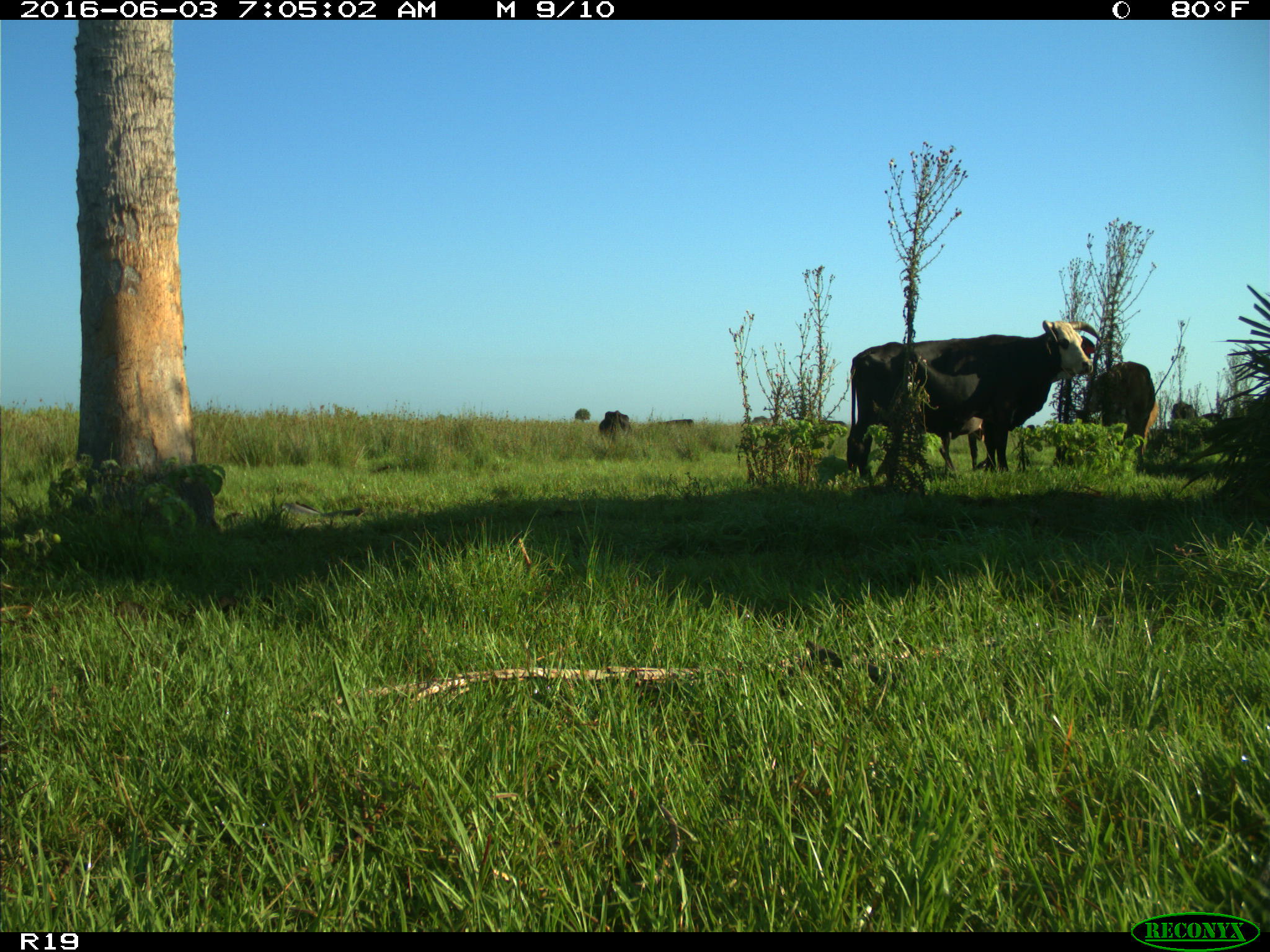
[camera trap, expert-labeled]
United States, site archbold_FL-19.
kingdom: Animalia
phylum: Chordata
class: Mammalia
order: Artiodactyla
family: Bovidae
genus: Bos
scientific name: Bos taurus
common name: domestic cow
Bos taurus (domestic cow).